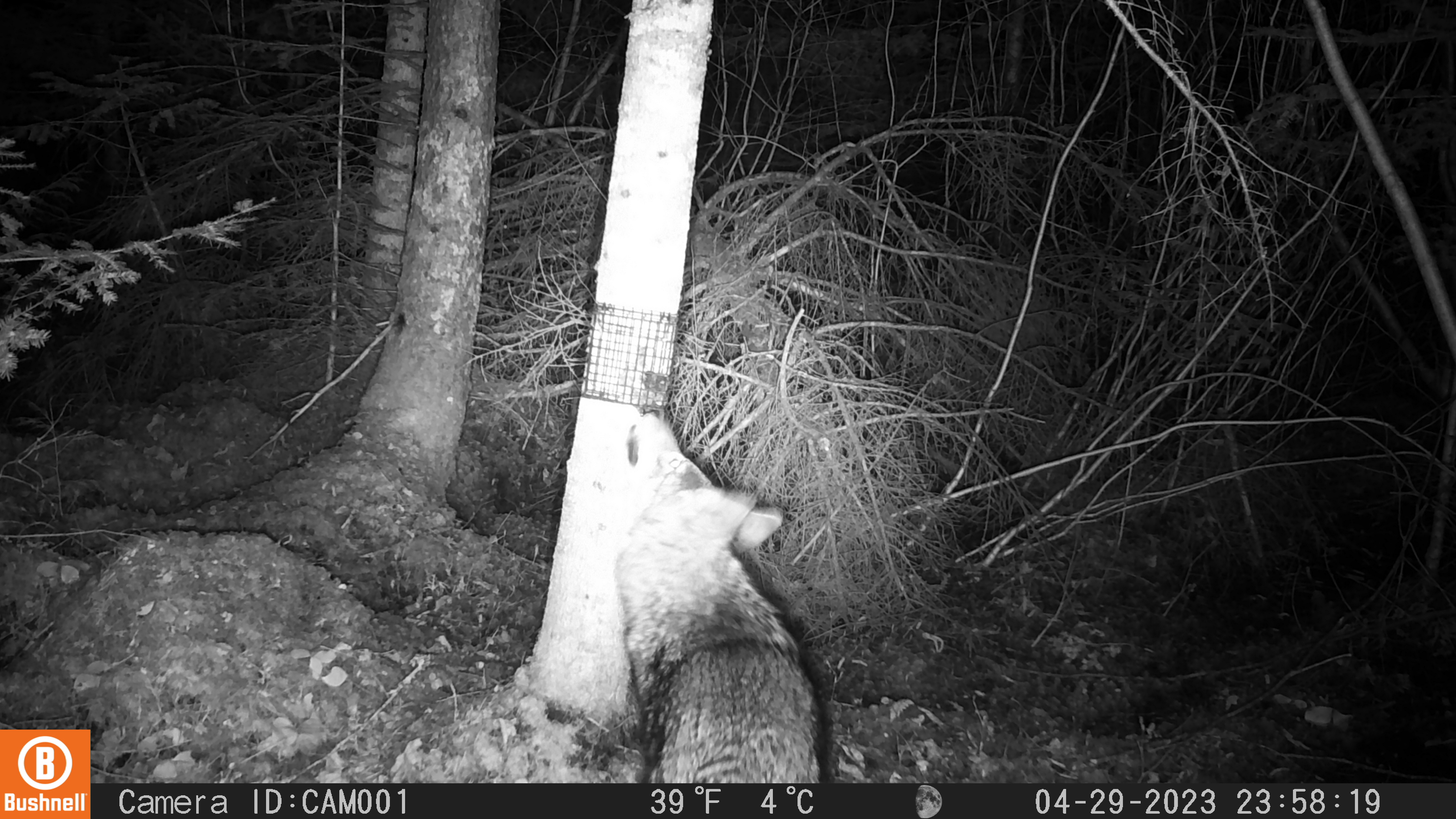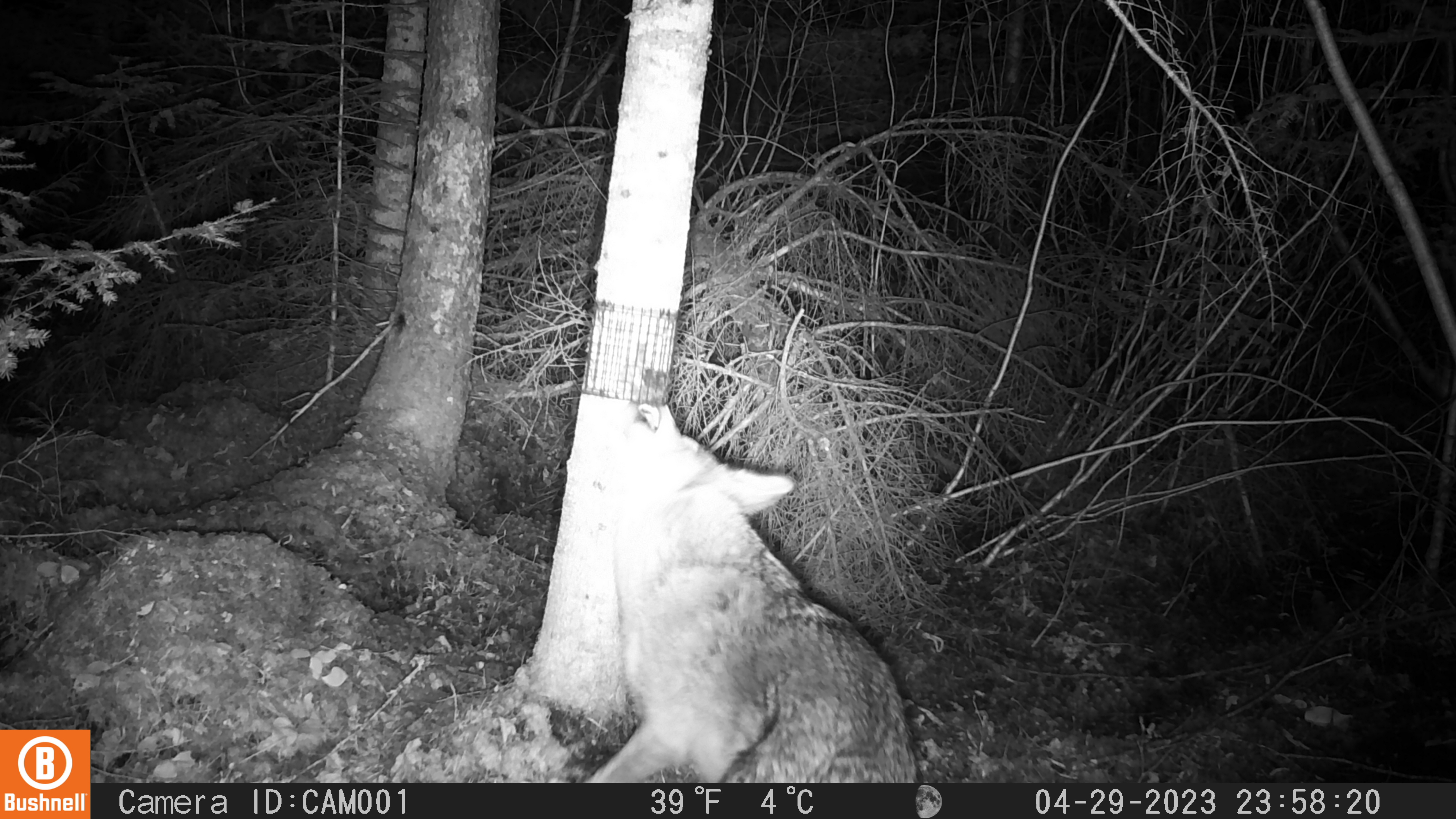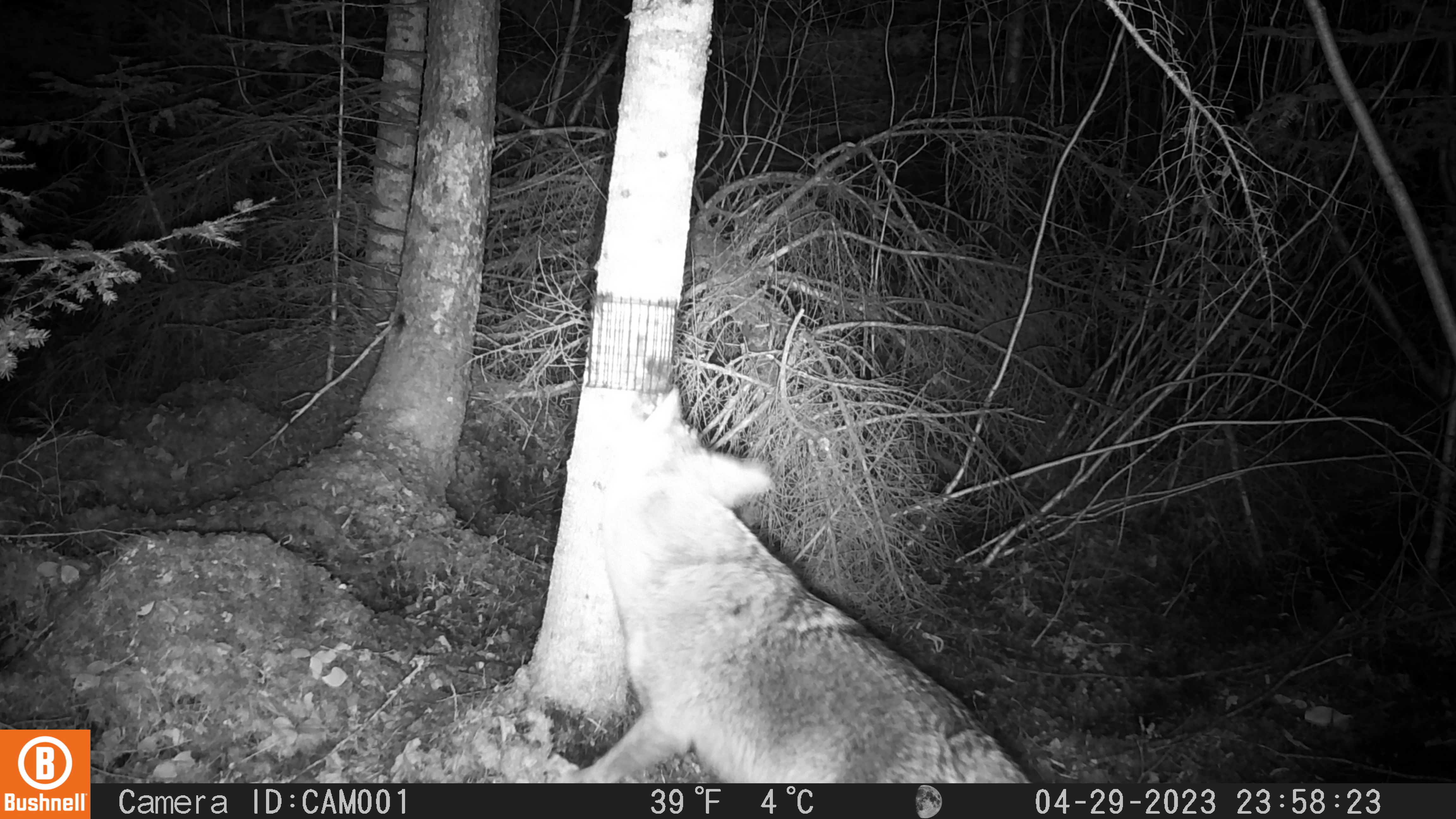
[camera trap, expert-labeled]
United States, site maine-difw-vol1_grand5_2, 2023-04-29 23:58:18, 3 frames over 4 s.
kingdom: Animalia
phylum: Chordata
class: Mammalia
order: Carnivora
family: Canidae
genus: Canis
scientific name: Canis latrans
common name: coyote